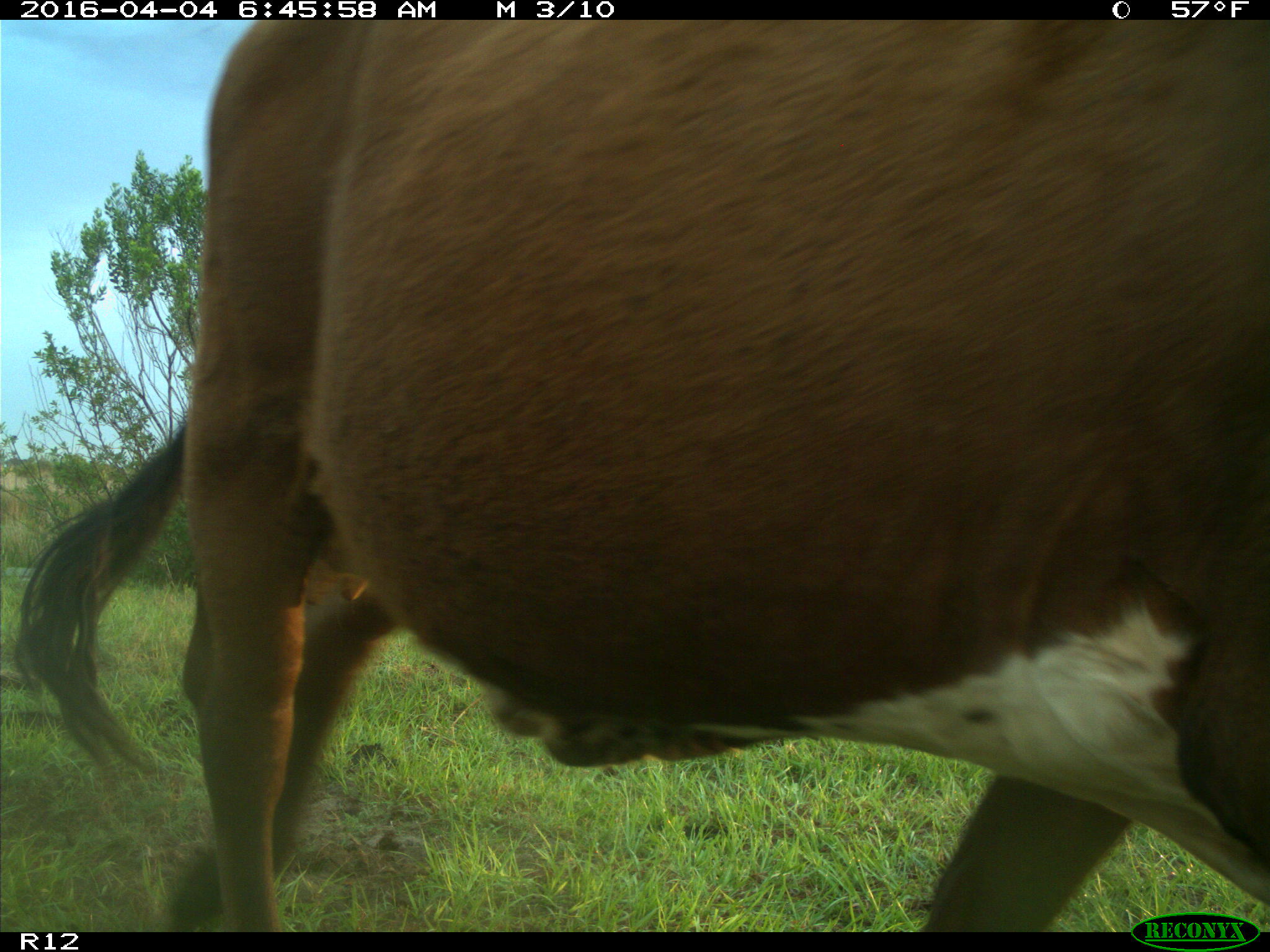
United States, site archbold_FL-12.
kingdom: Animalia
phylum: Chordata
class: Mammalia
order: Artiodactyla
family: Bovidae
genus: Bos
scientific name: Bos taurus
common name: domestic cow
Bos taurus (domestic cow).